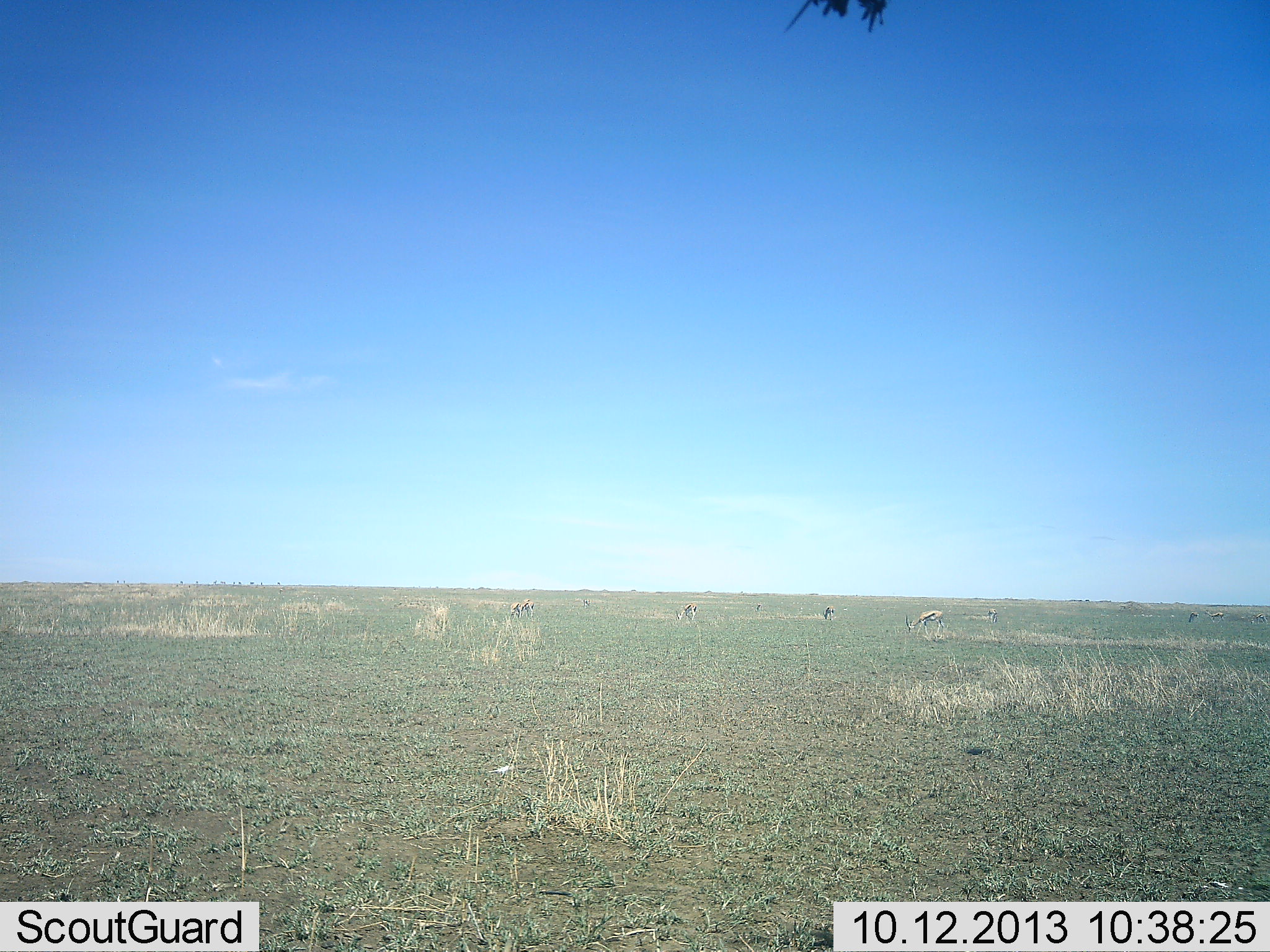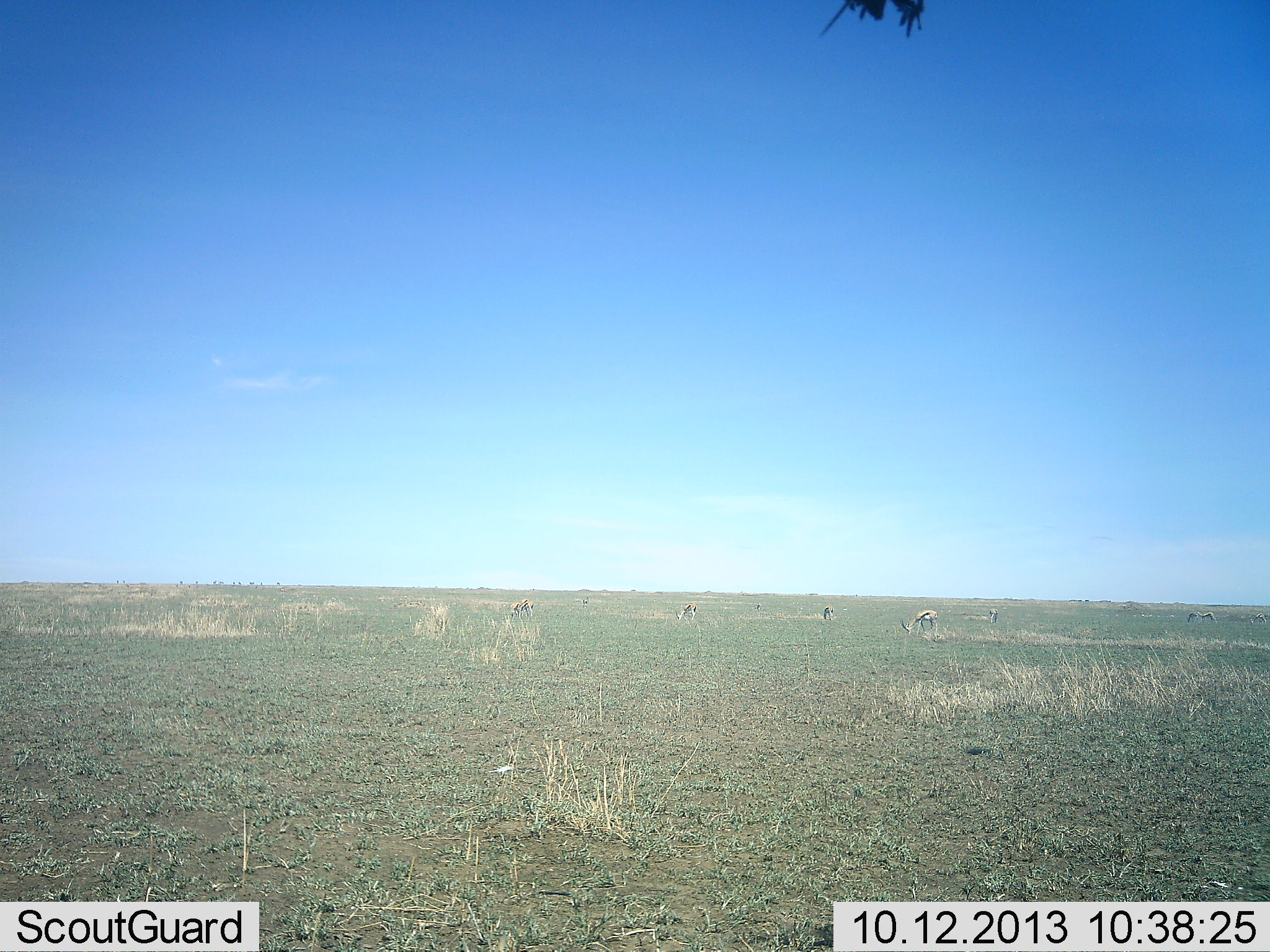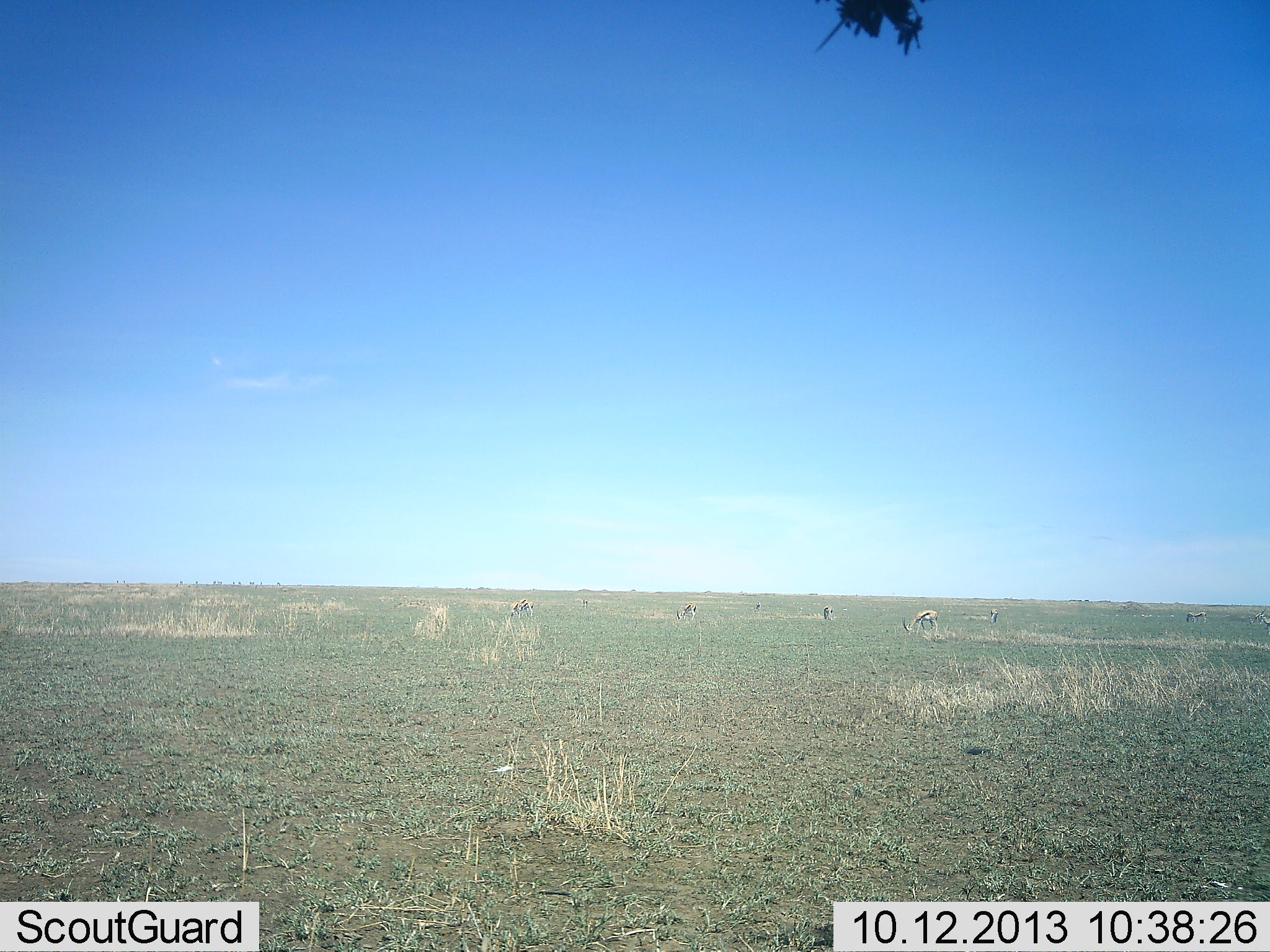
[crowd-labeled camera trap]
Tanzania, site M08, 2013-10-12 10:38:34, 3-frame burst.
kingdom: Animalia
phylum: Chordata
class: Mammalia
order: Artiodactyla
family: Bovidae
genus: Eudorcas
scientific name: Eudorcas thomsonii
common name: thomson's gazelle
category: gazellethomsons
Gazellethomsons (thomson's gazelle) (Eudorcas thomsonii), count 8. Behavior (volunteer vote fractions): standing 25%, resting 0%, moving 12%, interacting 0%. Young present (vote fraction): 0%. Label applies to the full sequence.